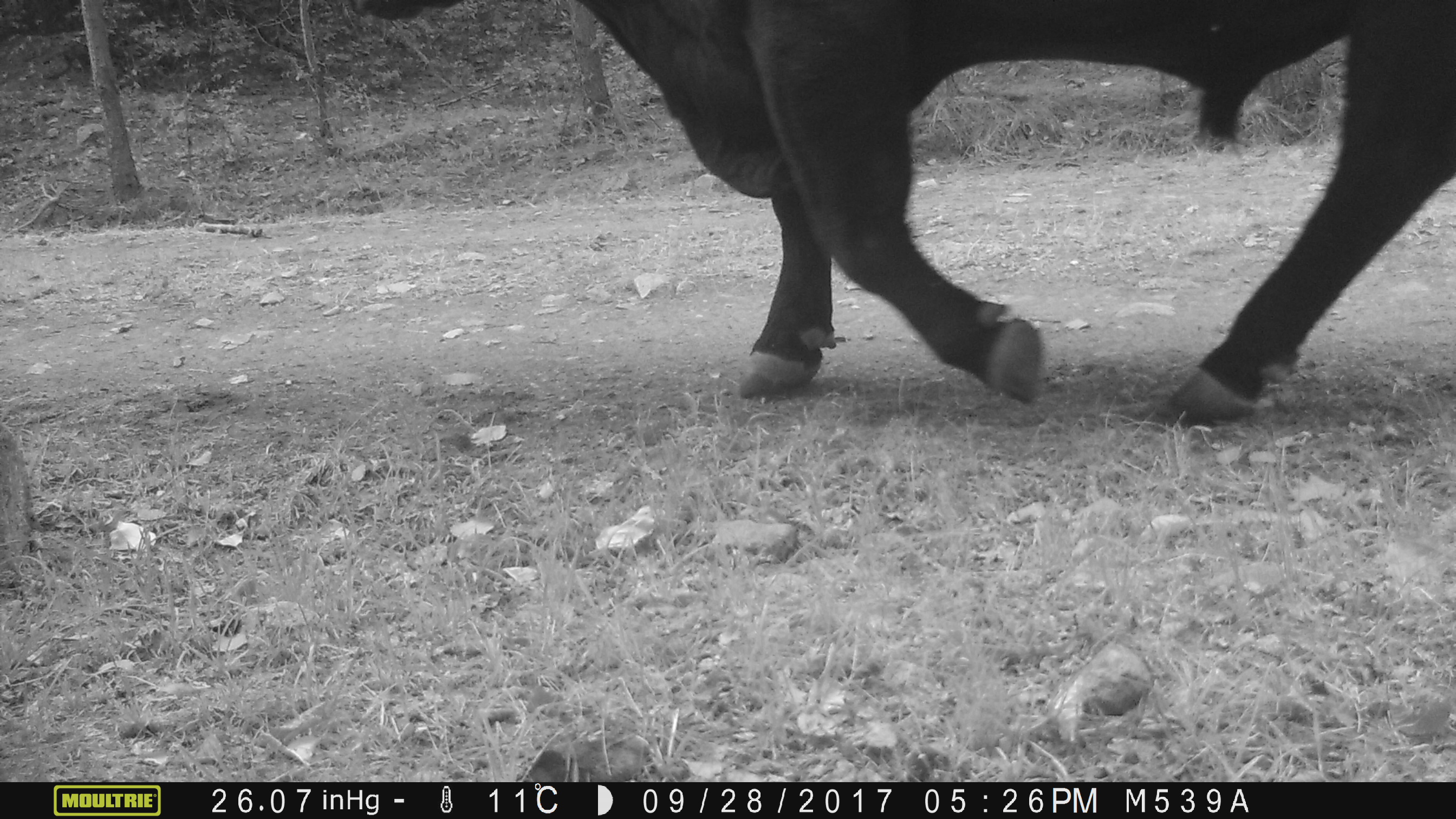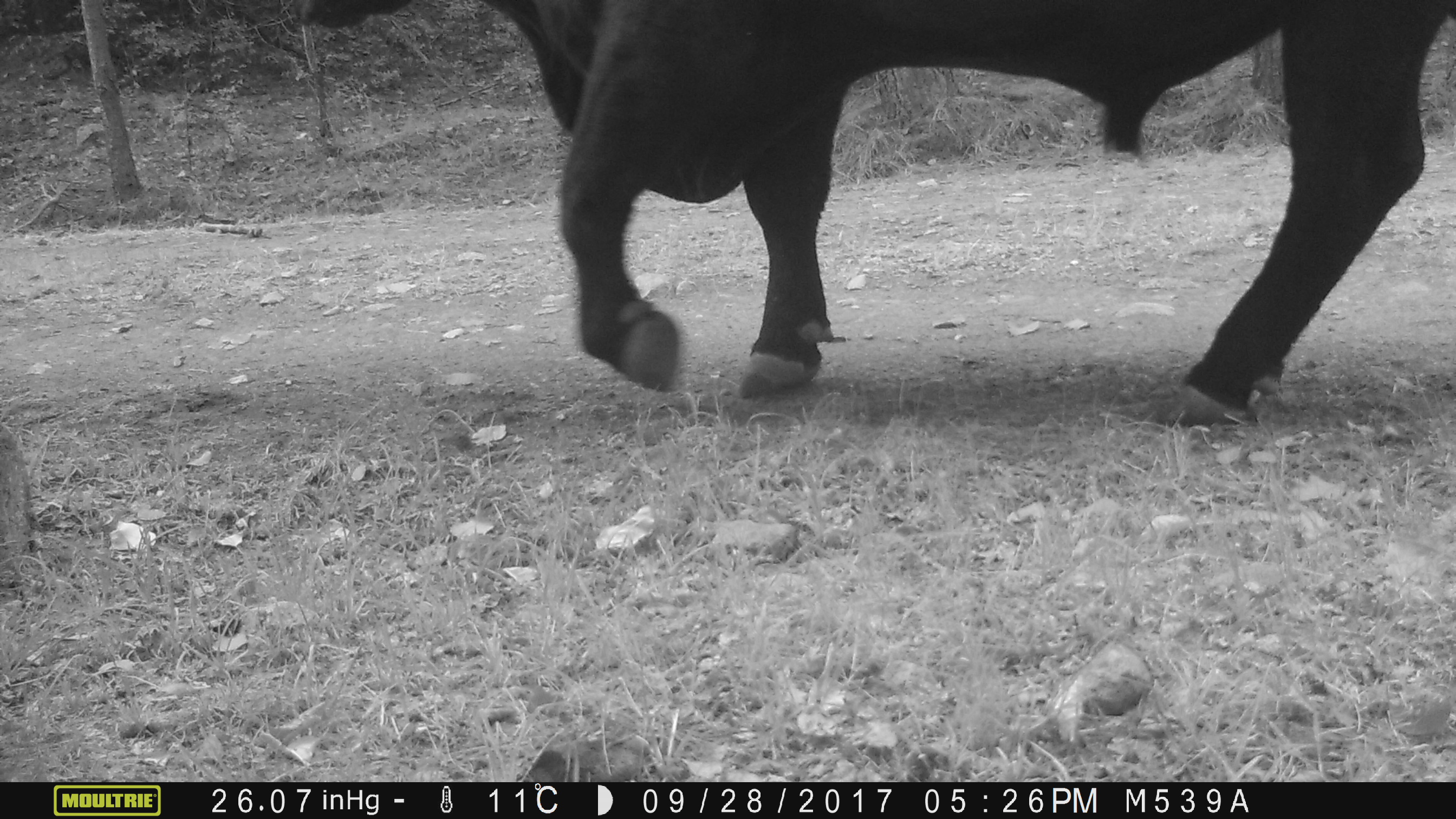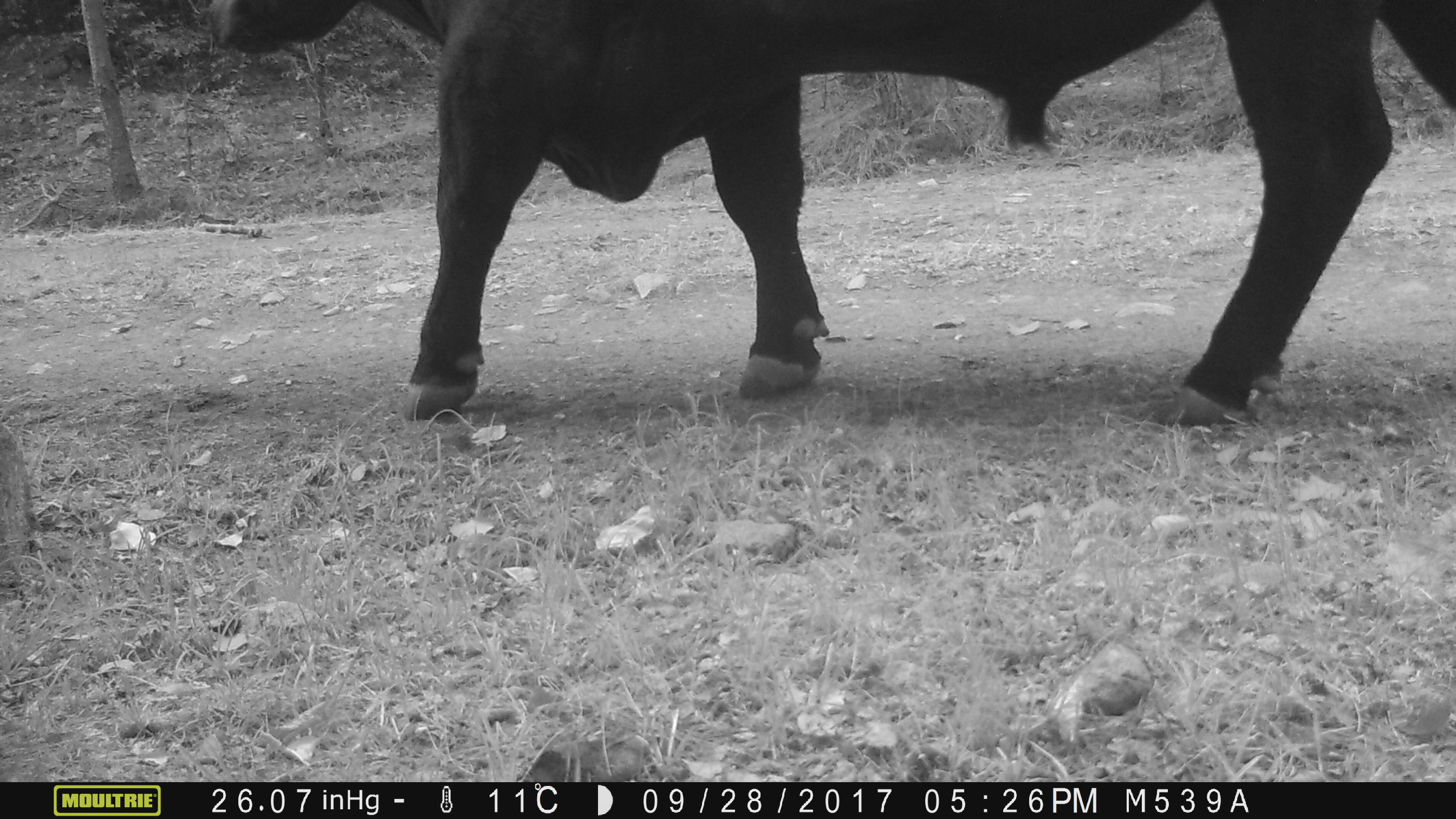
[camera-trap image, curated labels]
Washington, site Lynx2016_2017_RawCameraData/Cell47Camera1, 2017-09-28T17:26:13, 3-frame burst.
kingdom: Animalia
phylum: Chordata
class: Mammalia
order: Artiodactyla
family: Bovidae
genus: Bos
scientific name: Bos taurus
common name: domestic cattle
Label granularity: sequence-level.